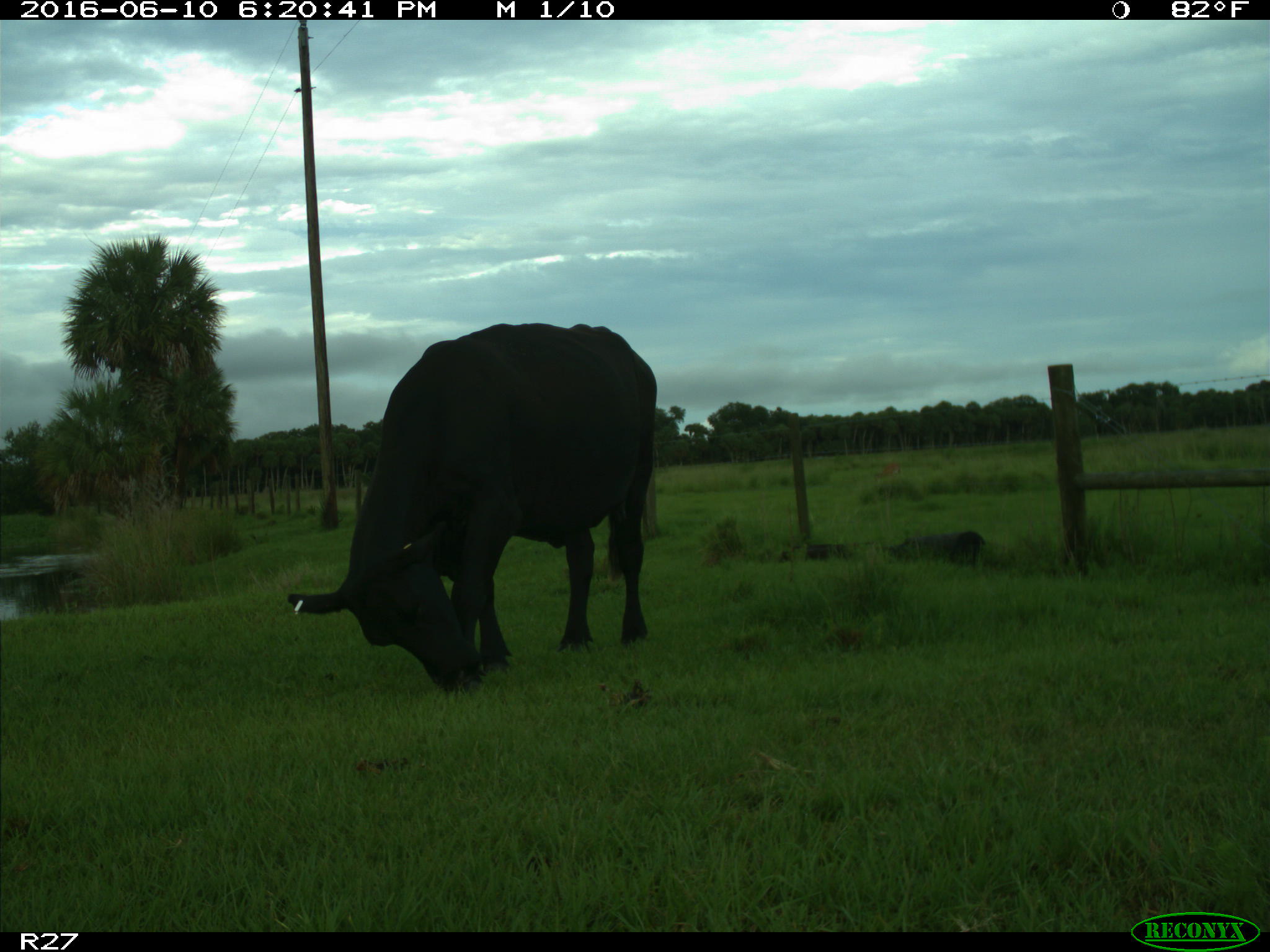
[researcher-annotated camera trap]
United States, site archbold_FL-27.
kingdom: Animalia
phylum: Chordata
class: Mammalia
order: Artiodactyla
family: Bovidae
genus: Bos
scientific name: Bos taurus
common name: domestic cow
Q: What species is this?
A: Bos taurus (domestic cow).